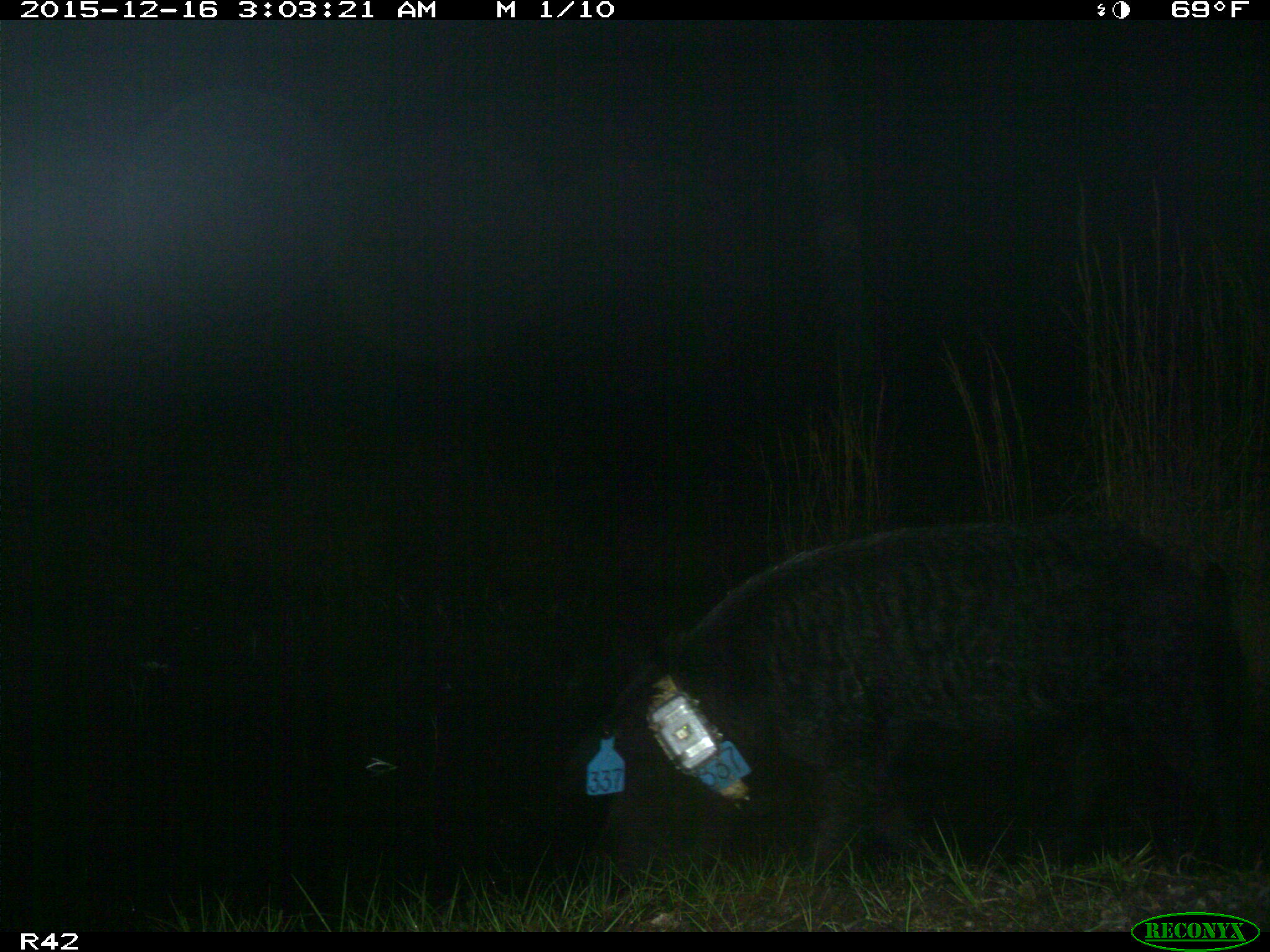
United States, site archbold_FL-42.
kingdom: Animalia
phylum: Chordata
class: Mammalia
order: Artiodactyla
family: Suidae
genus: Sus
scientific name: Sus scrofa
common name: wild boar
Sus scrofa (wild boar).